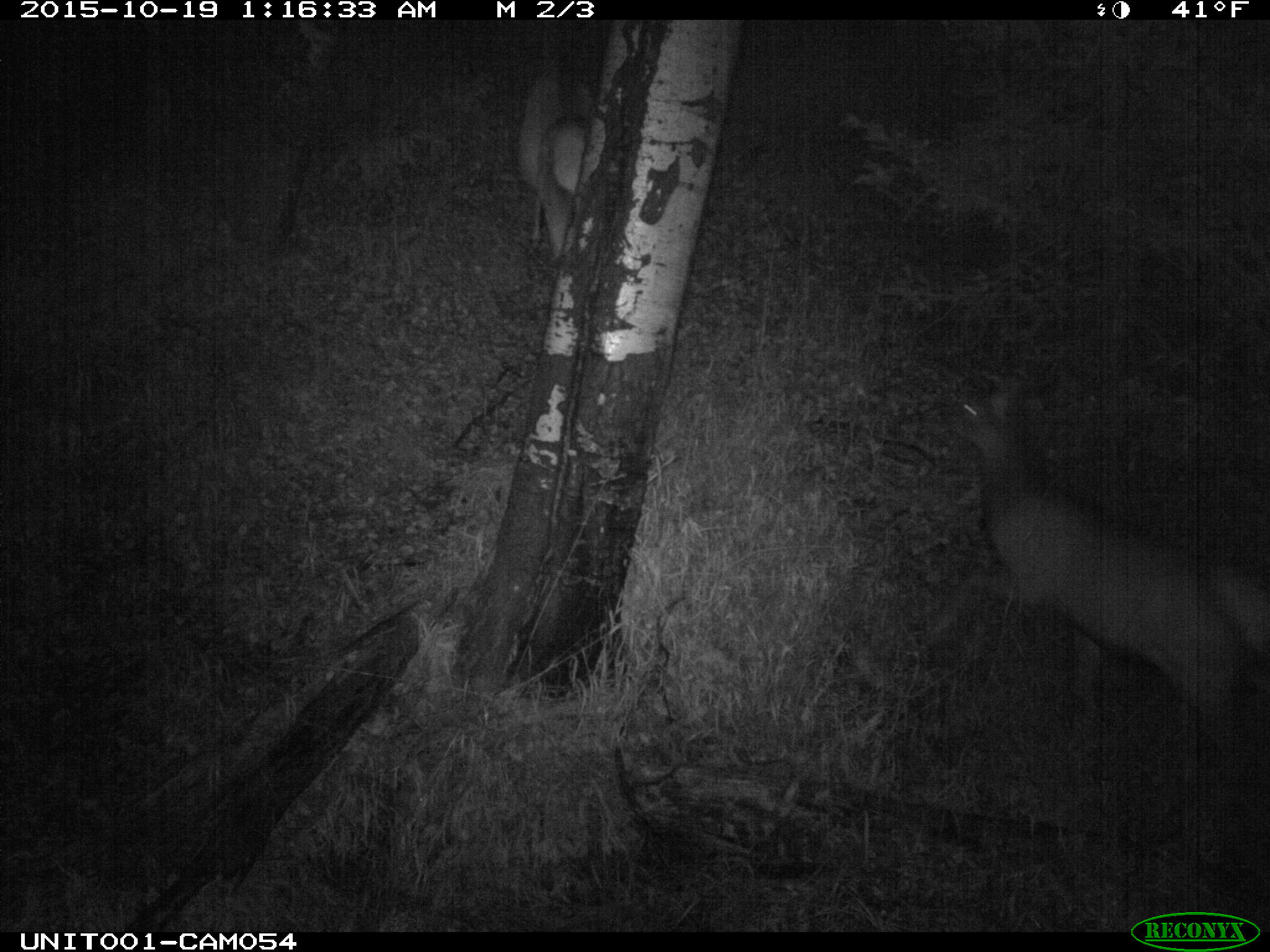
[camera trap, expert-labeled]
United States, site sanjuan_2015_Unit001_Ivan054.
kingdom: Animalia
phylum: Chordata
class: Mammalia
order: Artiodactyla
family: Cervidae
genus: Cervus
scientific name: Cervus elaphus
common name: red deer